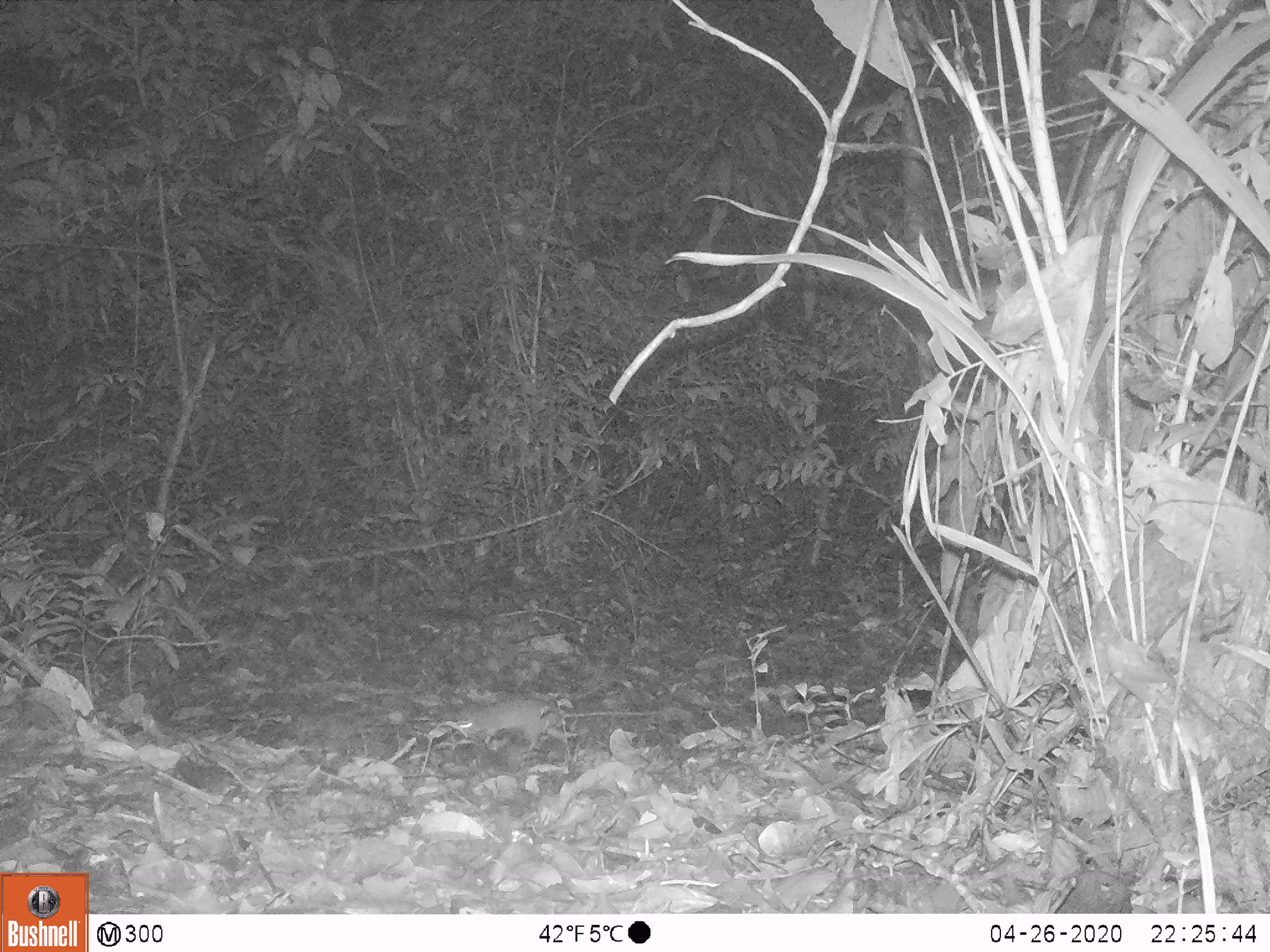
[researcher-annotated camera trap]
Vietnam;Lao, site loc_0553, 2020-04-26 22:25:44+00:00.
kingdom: Animalia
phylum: Chordata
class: Mammalia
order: Rodentia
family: Muridae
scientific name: Muridae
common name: old-world mice and rats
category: unidentified murid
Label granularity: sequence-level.